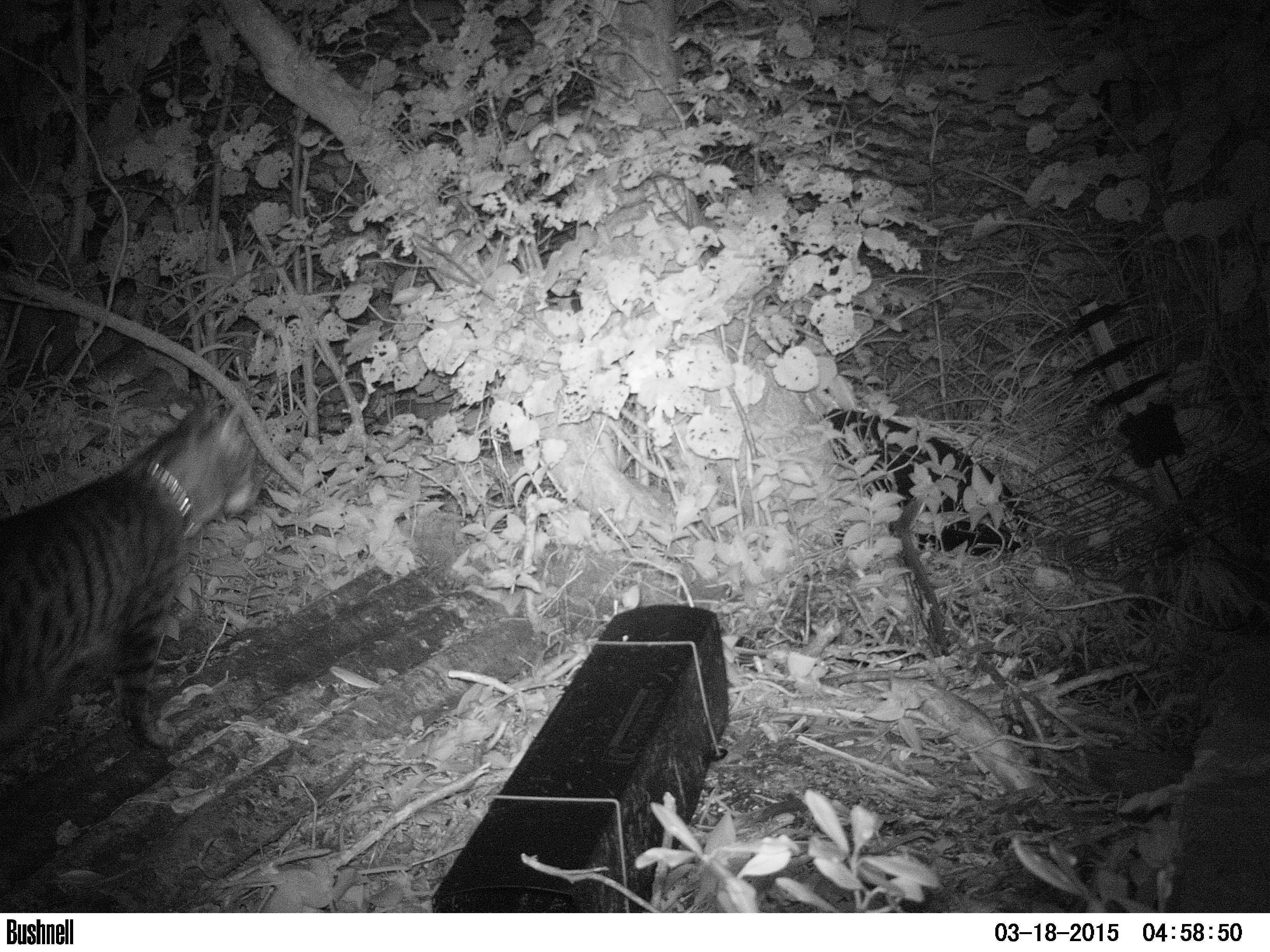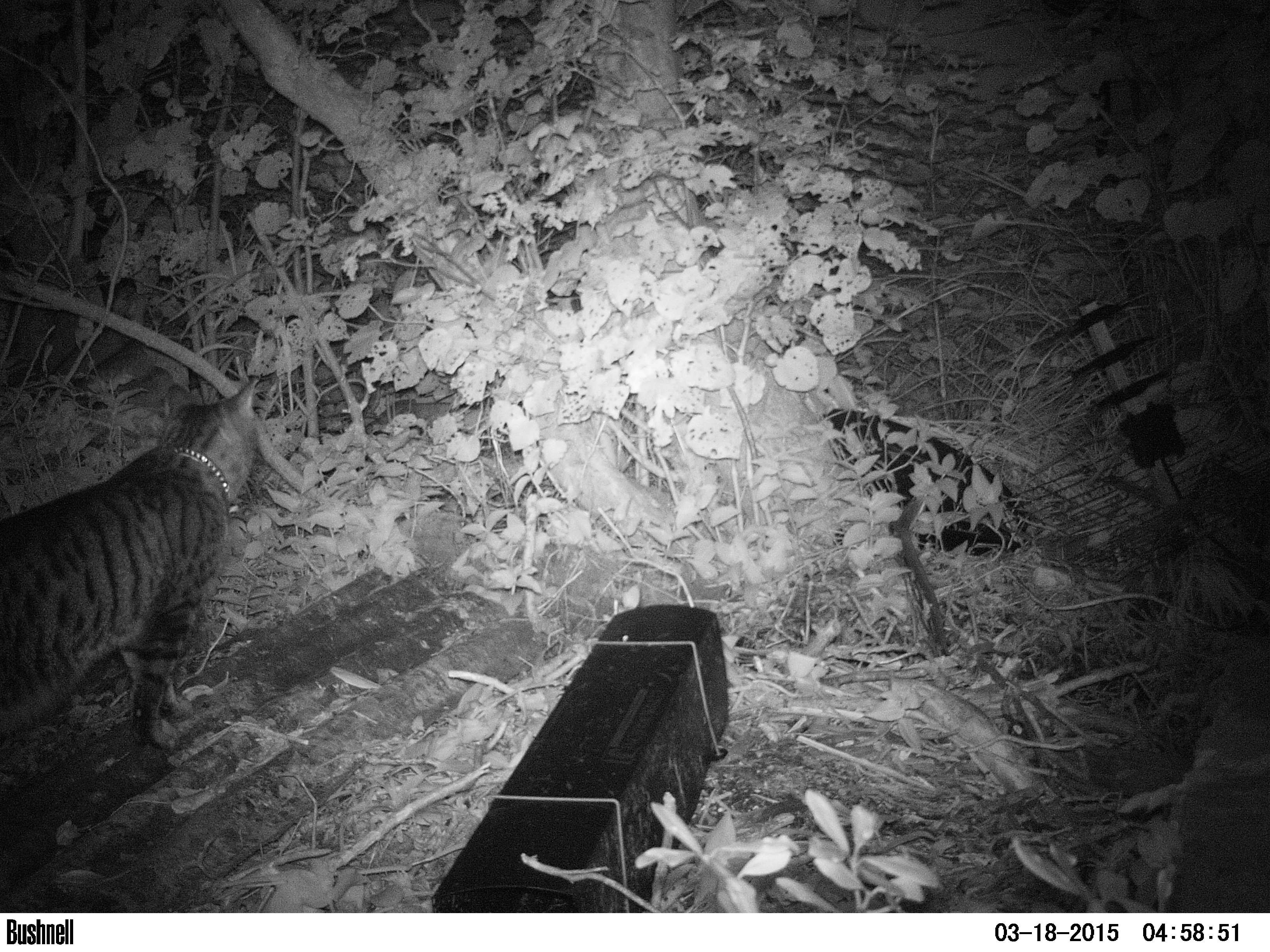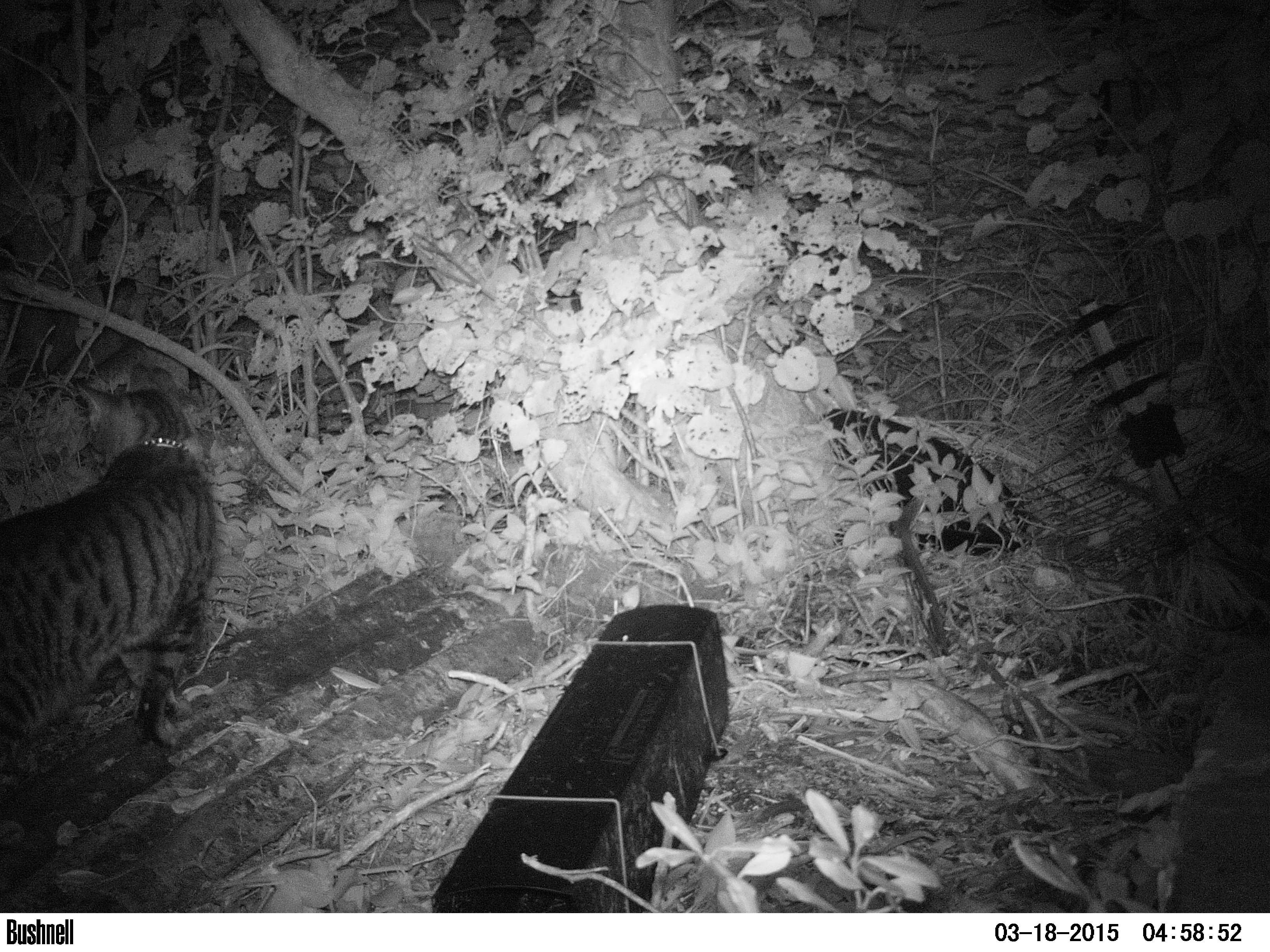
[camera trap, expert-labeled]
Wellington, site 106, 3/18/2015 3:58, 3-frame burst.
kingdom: Animalia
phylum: Chordata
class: Mammalia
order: Carnivora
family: Felidae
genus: Felis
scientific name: Felis catus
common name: cat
Cat (Felis catus).